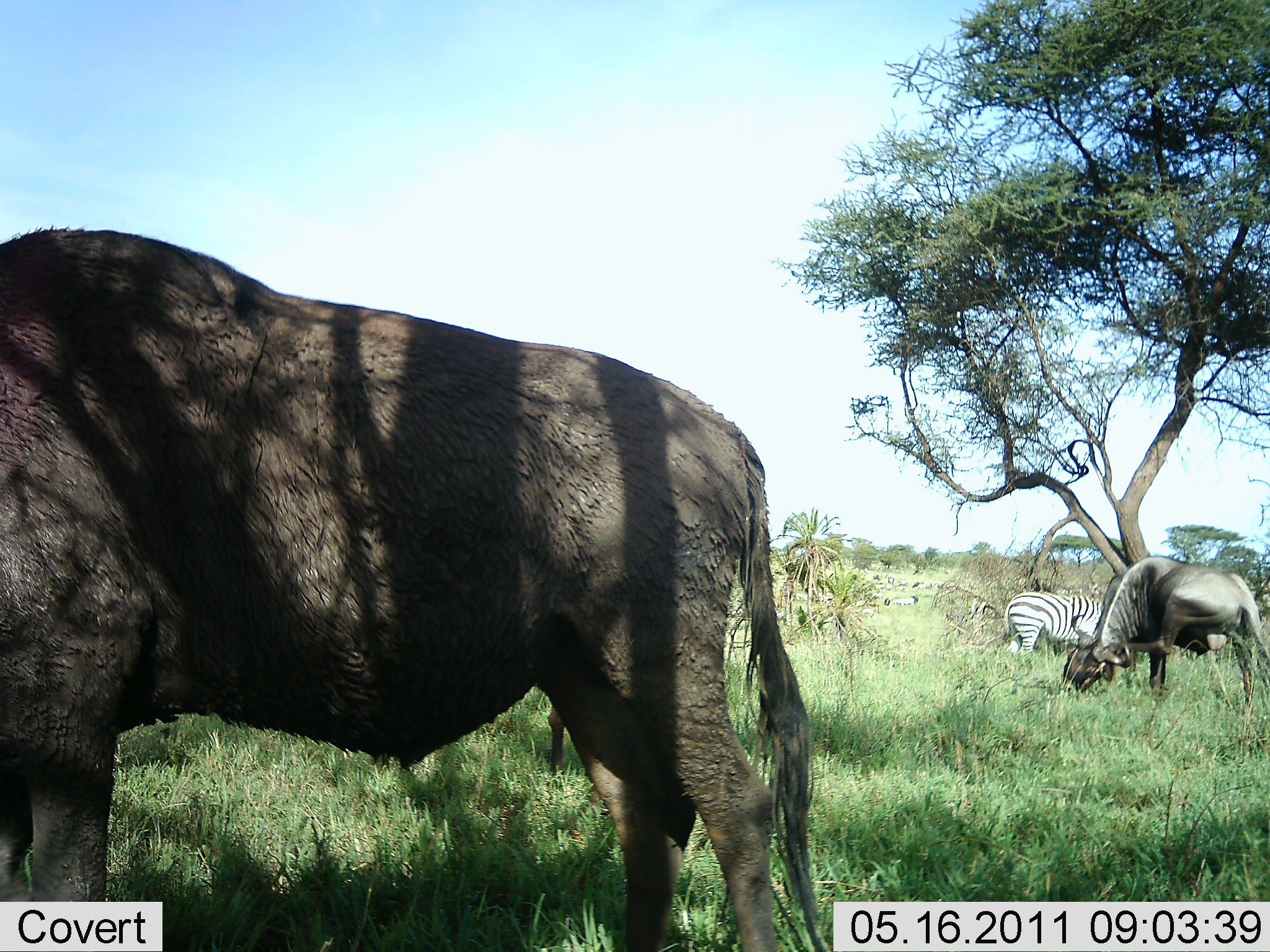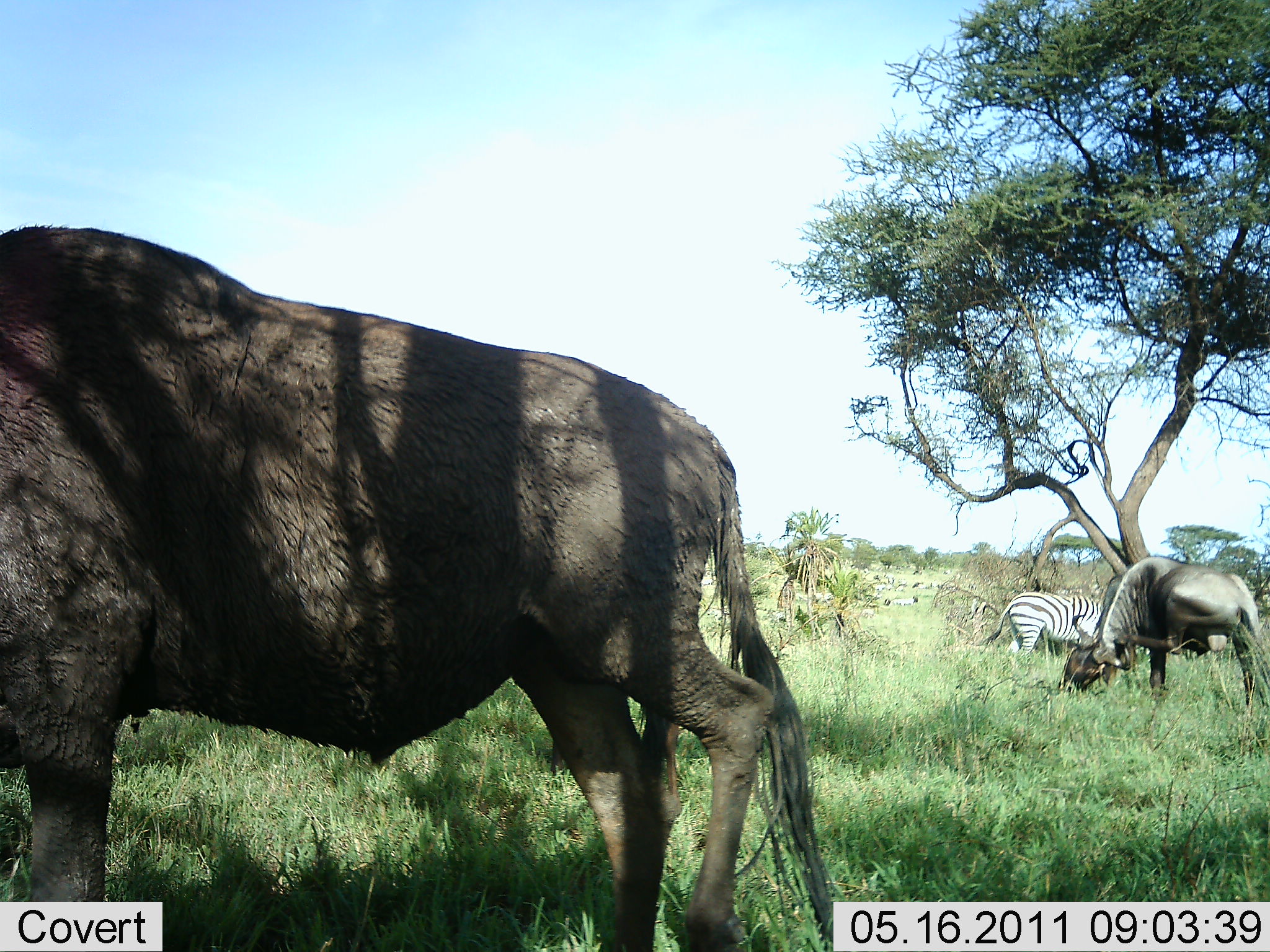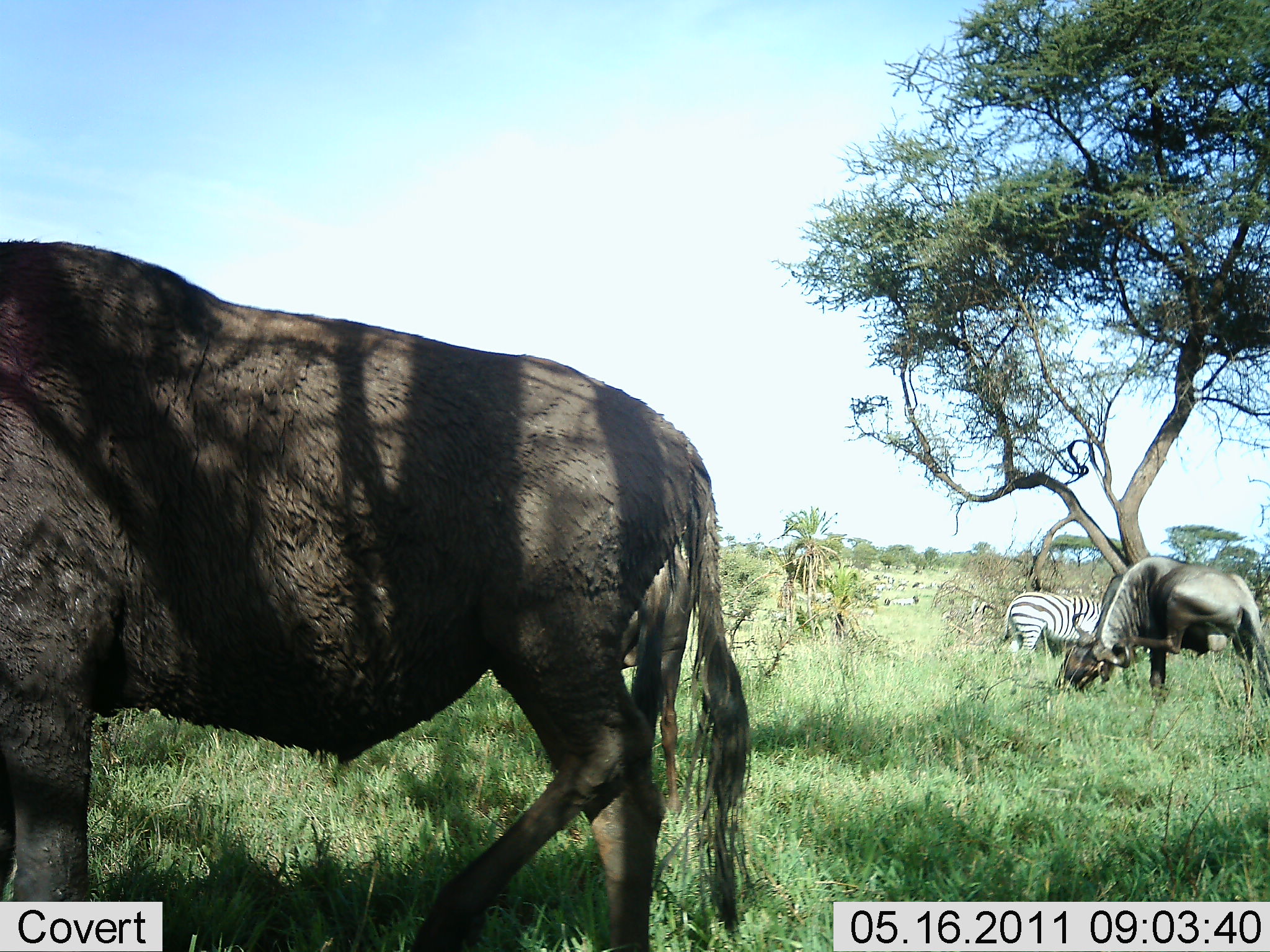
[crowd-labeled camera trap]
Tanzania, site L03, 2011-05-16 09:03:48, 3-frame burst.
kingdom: Animalia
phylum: Chordata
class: Mammalia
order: Artiodactyla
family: Bovidae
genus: Connochaetes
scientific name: Connochaetes taurinus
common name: blue wildebeest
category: wildebeest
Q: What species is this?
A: Wildebeest (blue wildebeest) (Connochaetes taurinus).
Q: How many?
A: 2.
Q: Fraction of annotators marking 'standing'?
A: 71%.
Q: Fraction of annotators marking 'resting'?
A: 7%.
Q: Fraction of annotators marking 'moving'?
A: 7%.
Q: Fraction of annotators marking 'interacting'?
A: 0%.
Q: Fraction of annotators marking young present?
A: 0%.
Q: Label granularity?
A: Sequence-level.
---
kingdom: Animalia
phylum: Chordata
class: Mammalia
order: Perissodactyla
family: Equidae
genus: Equus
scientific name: Equus quagga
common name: plains zebra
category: zebra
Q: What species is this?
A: Zebra (plains zebra) (Equus quagga).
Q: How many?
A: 1.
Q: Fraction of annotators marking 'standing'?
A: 85%.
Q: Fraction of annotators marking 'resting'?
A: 0%.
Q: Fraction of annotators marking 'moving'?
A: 0%.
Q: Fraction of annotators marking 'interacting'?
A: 0%.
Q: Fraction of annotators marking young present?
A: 0%.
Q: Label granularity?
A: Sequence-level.